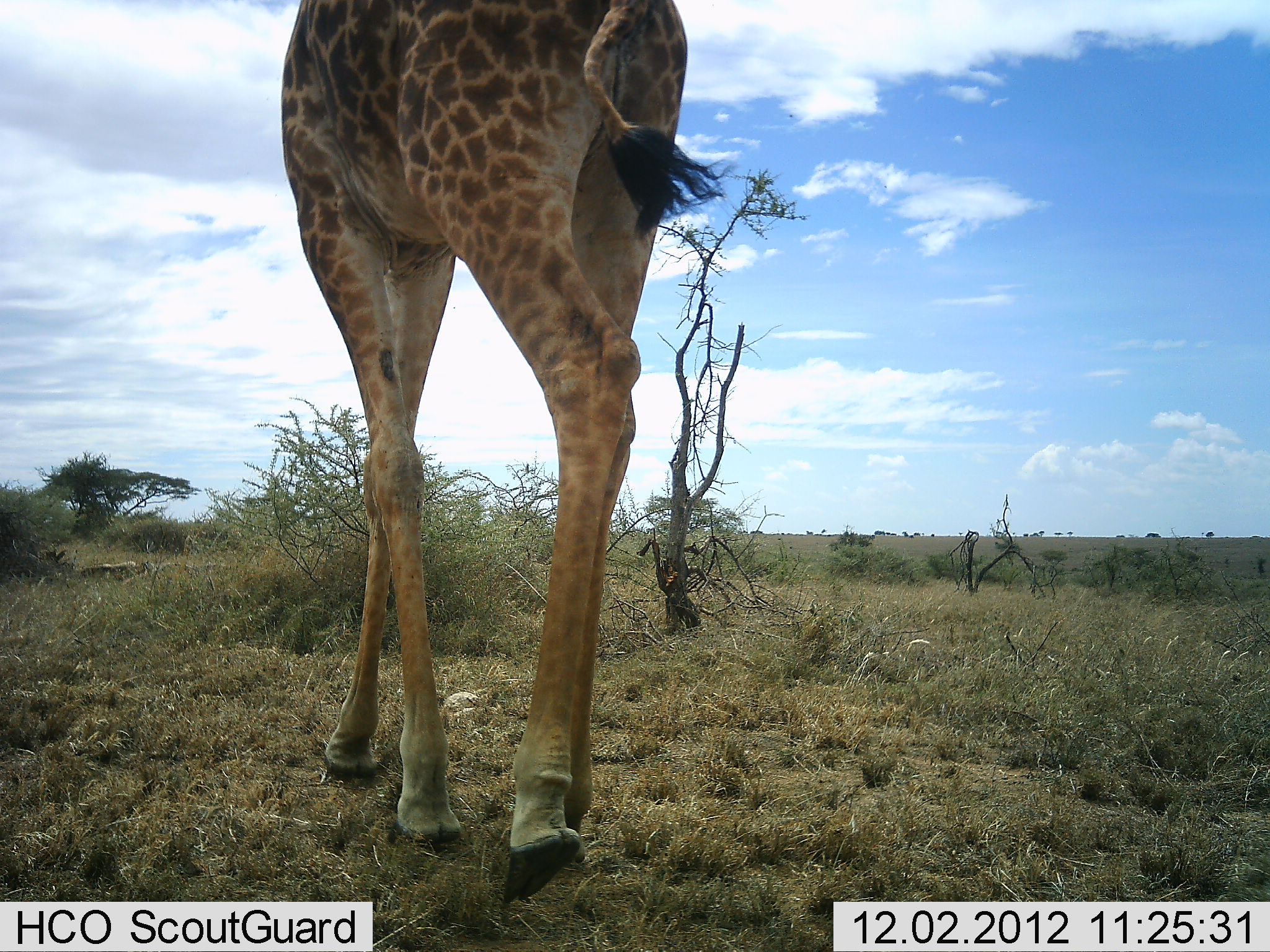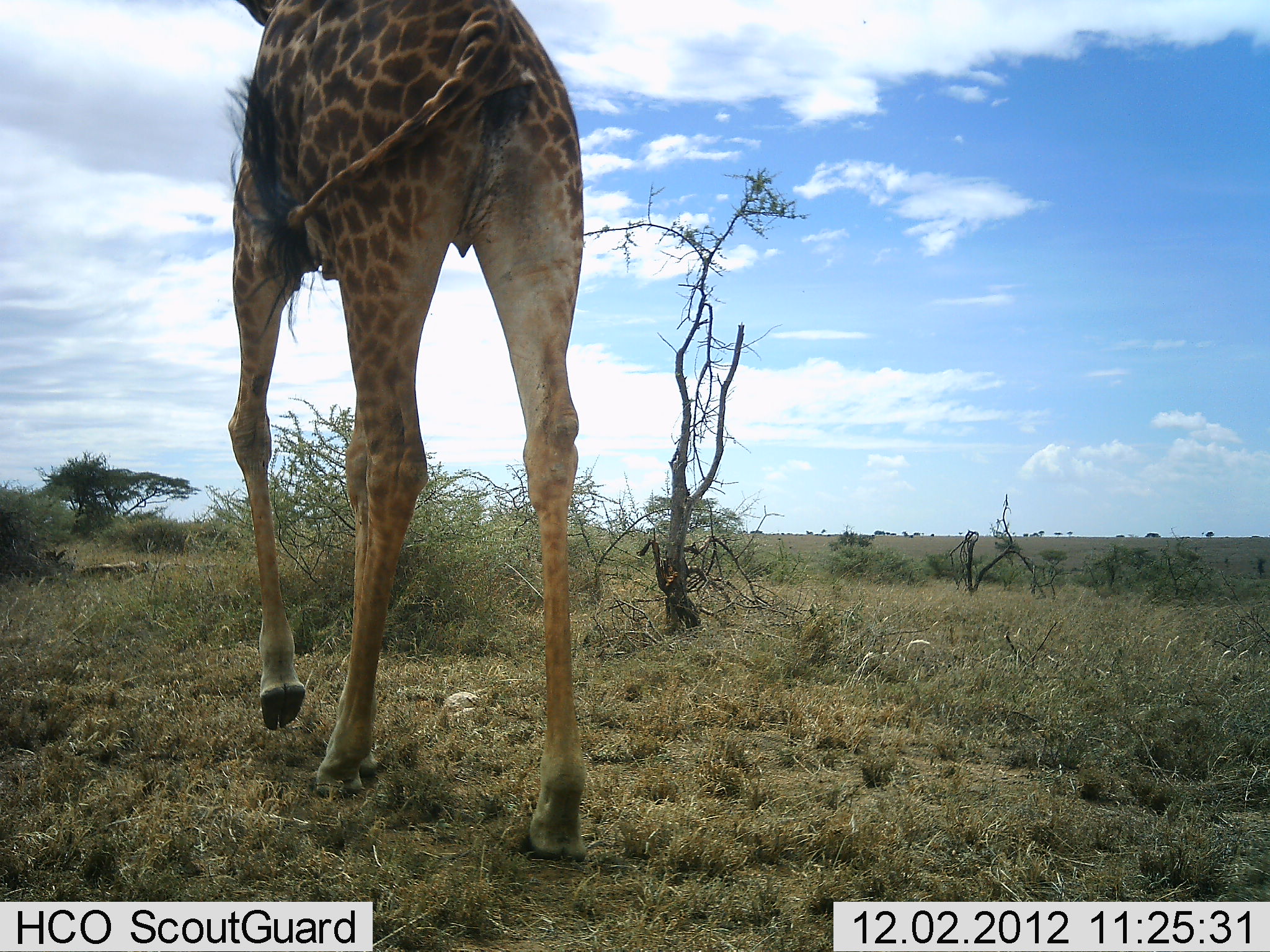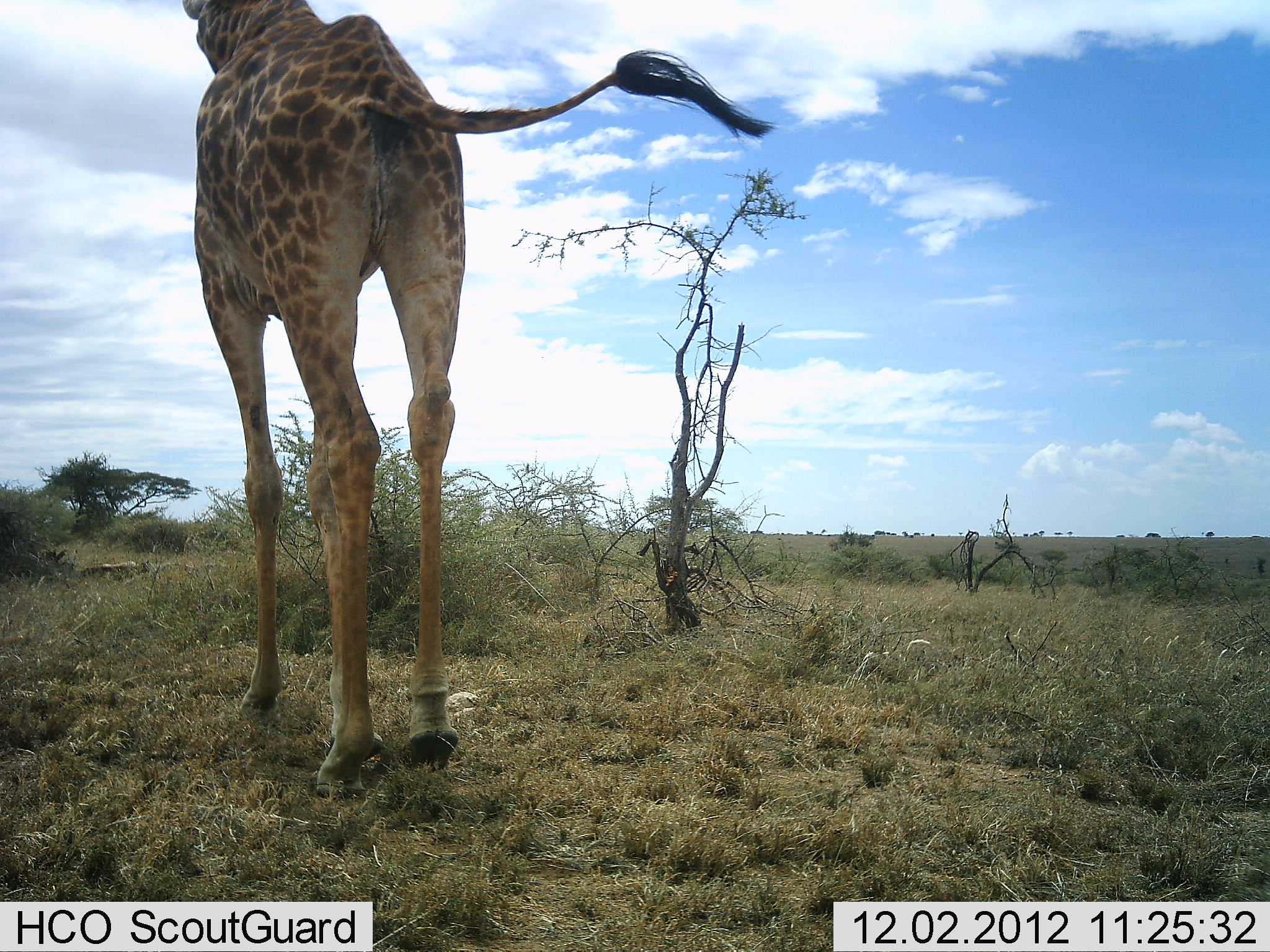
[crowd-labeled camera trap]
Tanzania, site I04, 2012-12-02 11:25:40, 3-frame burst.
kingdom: Animalia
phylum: Chordata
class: Mammalia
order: Artiodactyla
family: Giraffidae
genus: Giraffa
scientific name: Giraffa camelopardalis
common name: giraffe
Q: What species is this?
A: Giraffe (Giraffa camelopardalis).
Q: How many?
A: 1.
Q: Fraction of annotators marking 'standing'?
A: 9%.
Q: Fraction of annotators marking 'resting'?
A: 0%.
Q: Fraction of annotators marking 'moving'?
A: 97%.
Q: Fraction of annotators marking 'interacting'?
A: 0%.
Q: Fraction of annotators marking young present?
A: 0%.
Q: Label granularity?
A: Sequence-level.